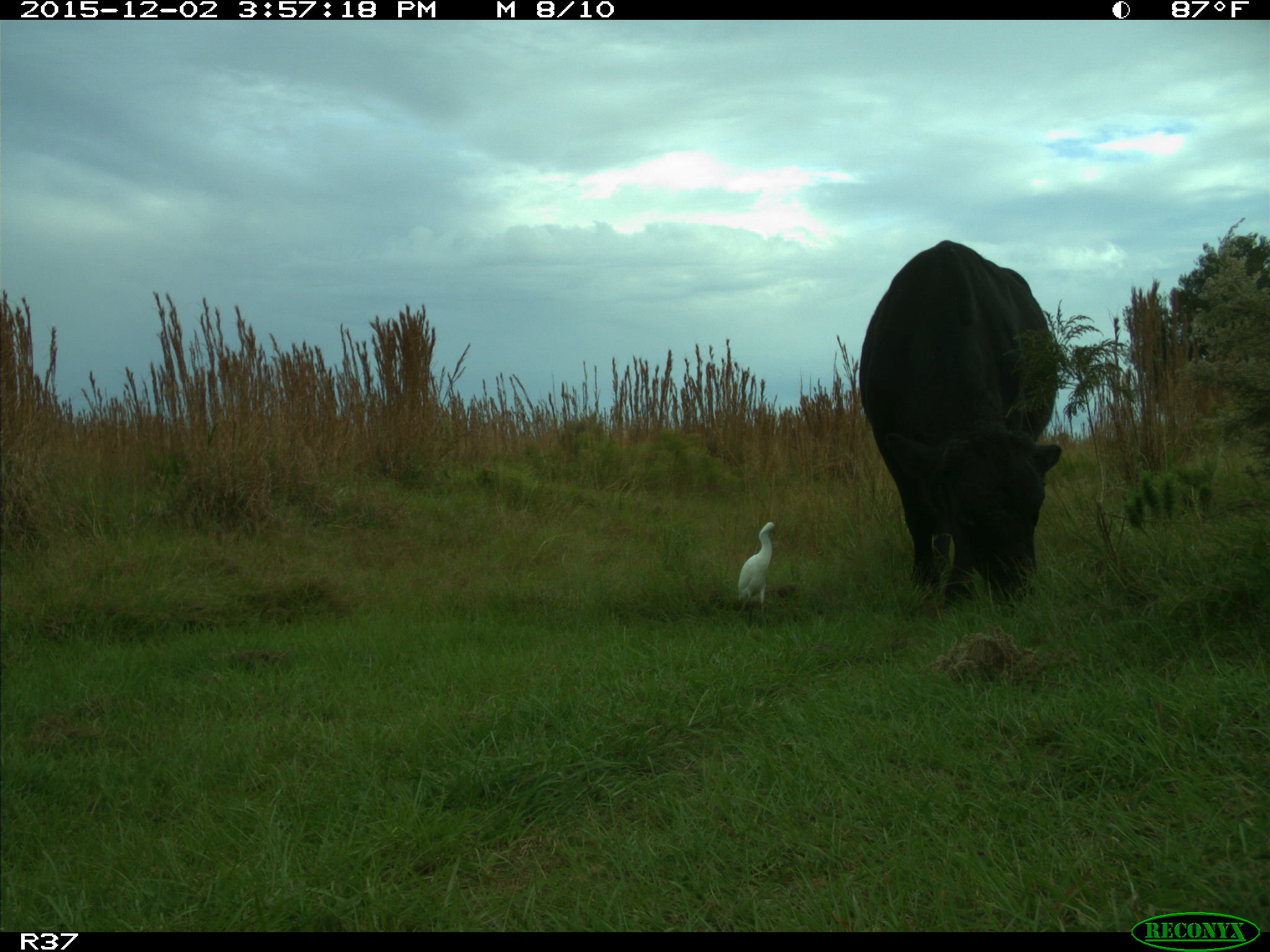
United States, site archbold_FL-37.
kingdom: Animalia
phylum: Chordata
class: Mammalia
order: Artiodactyla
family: Bovidae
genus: Bos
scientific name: Bos taurus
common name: domestic cow